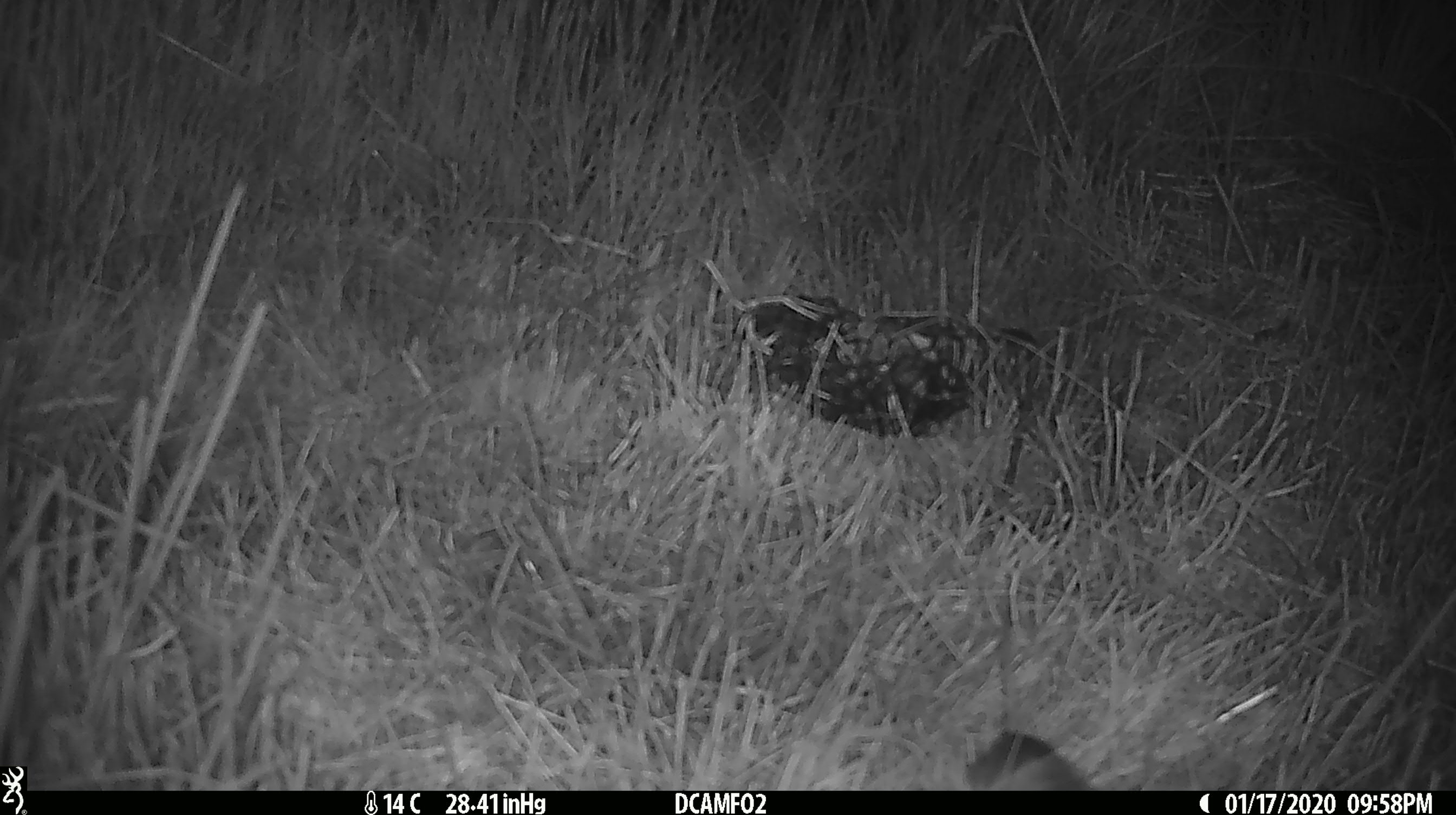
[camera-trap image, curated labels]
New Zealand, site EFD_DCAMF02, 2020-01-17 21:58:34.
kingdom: Animalia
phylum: Chordata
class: Mammalia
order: Rodentia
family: Muridae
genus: Mus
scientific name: Mus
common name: mouse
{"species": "mouse (Mus)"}